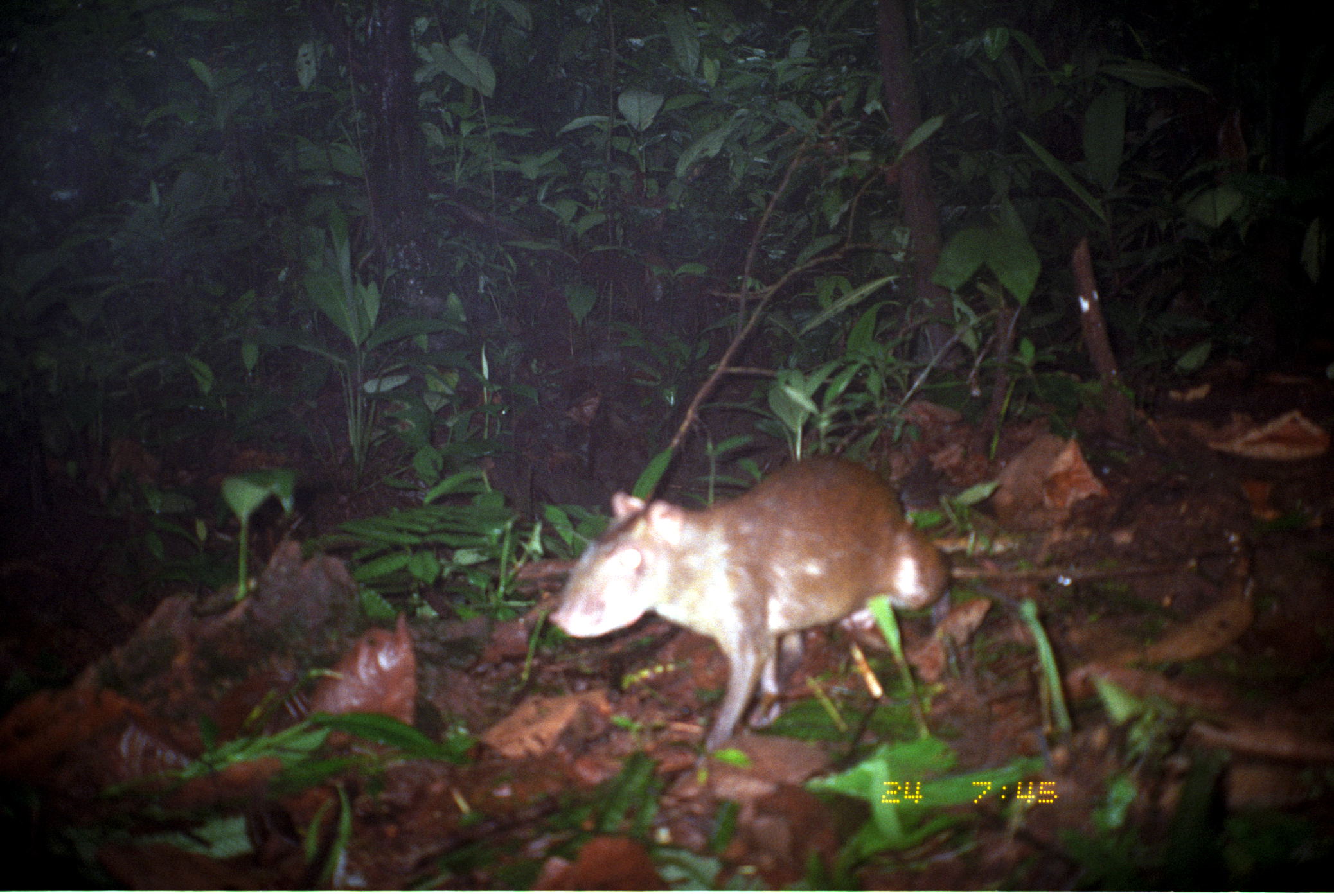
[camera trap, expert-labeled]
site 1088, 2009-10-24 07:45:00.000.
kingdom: Animalia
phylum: Chordata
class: Mammalia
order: Rodentia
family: Dasyproctidae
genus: Dasyprocta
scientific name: Dasyprocta punctata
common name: central american agouti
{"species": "Dasyprocta punctata (central american agouti)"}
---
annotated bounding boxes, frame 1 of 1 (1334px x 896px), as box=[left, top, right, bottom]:
dasyprocta punctata: box=[553, 454, 952, 769]